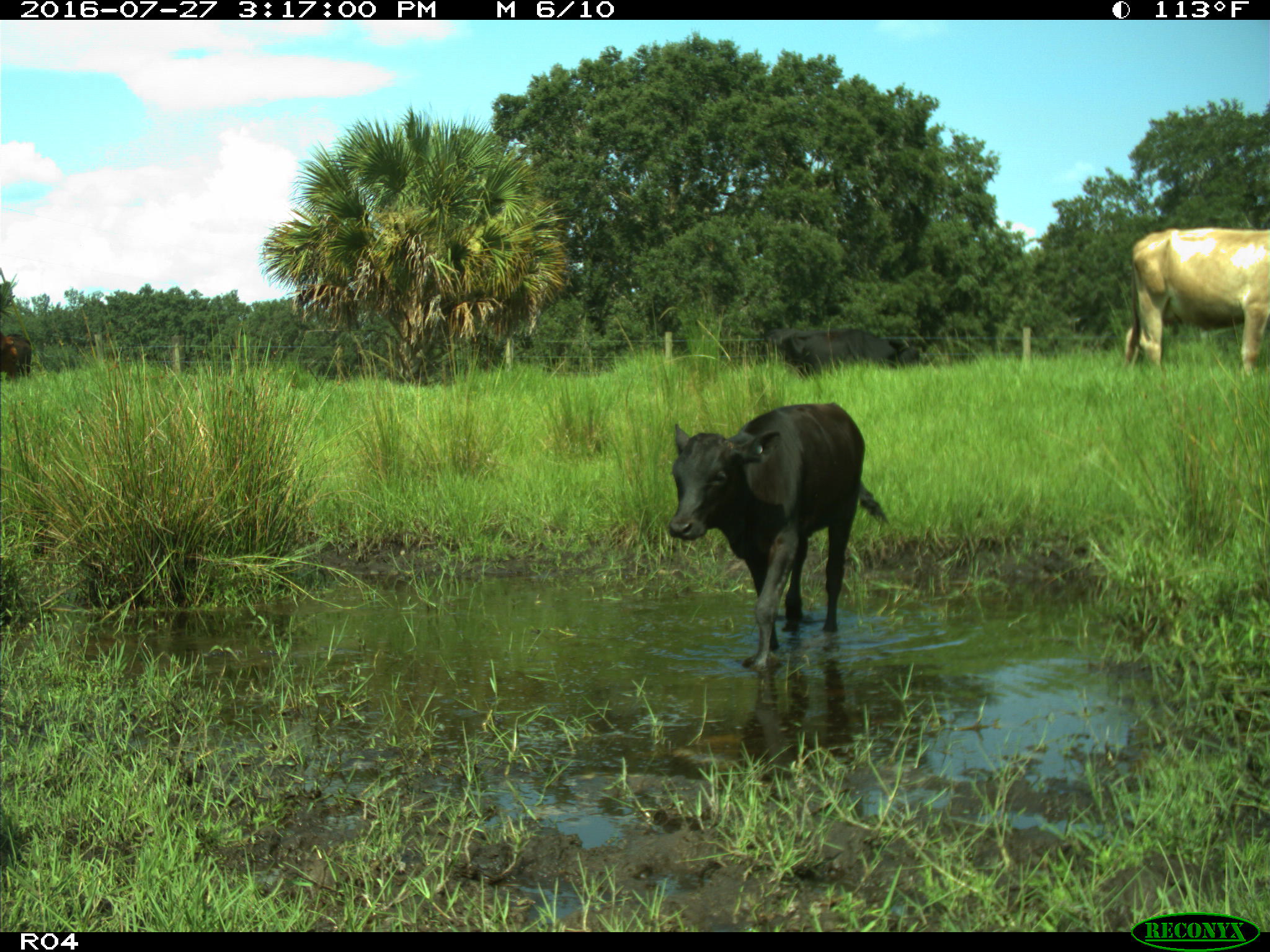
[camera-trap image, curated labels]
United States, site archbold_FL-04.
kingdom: Animalia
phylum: Chordata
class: Mammalia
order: Artiodactyla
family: Bovidae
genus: Bos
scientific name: Bos taurus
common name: domestic cow